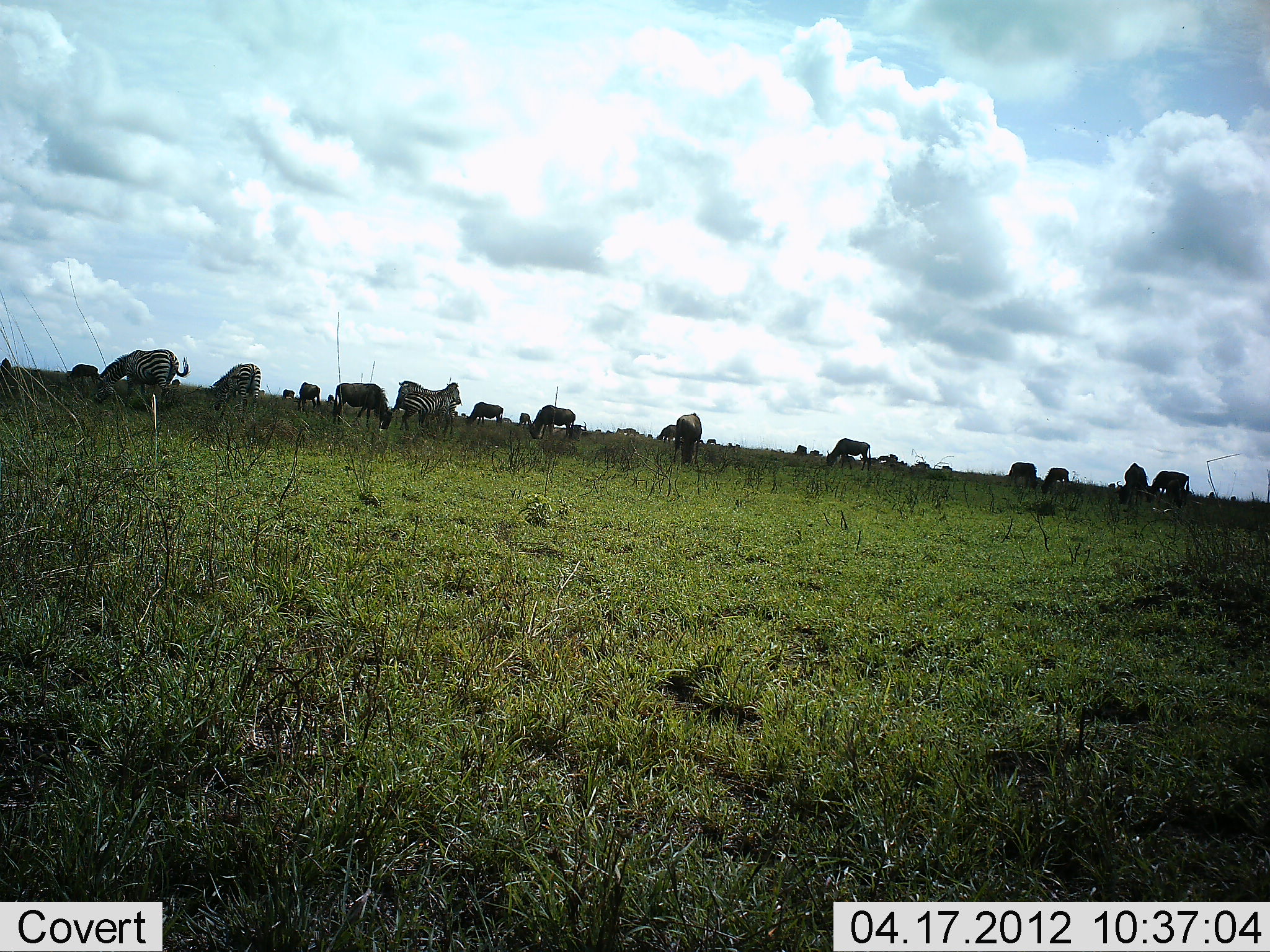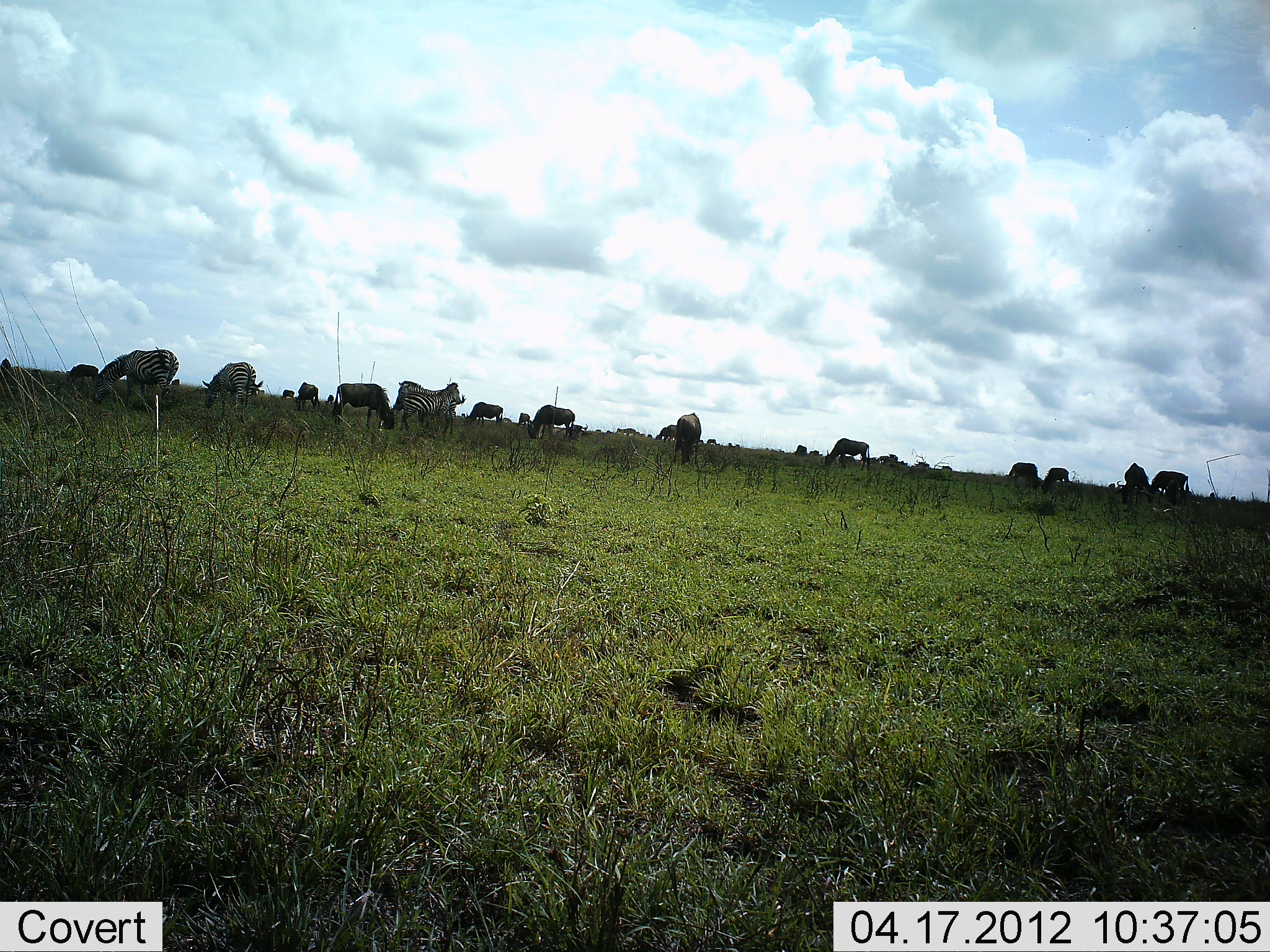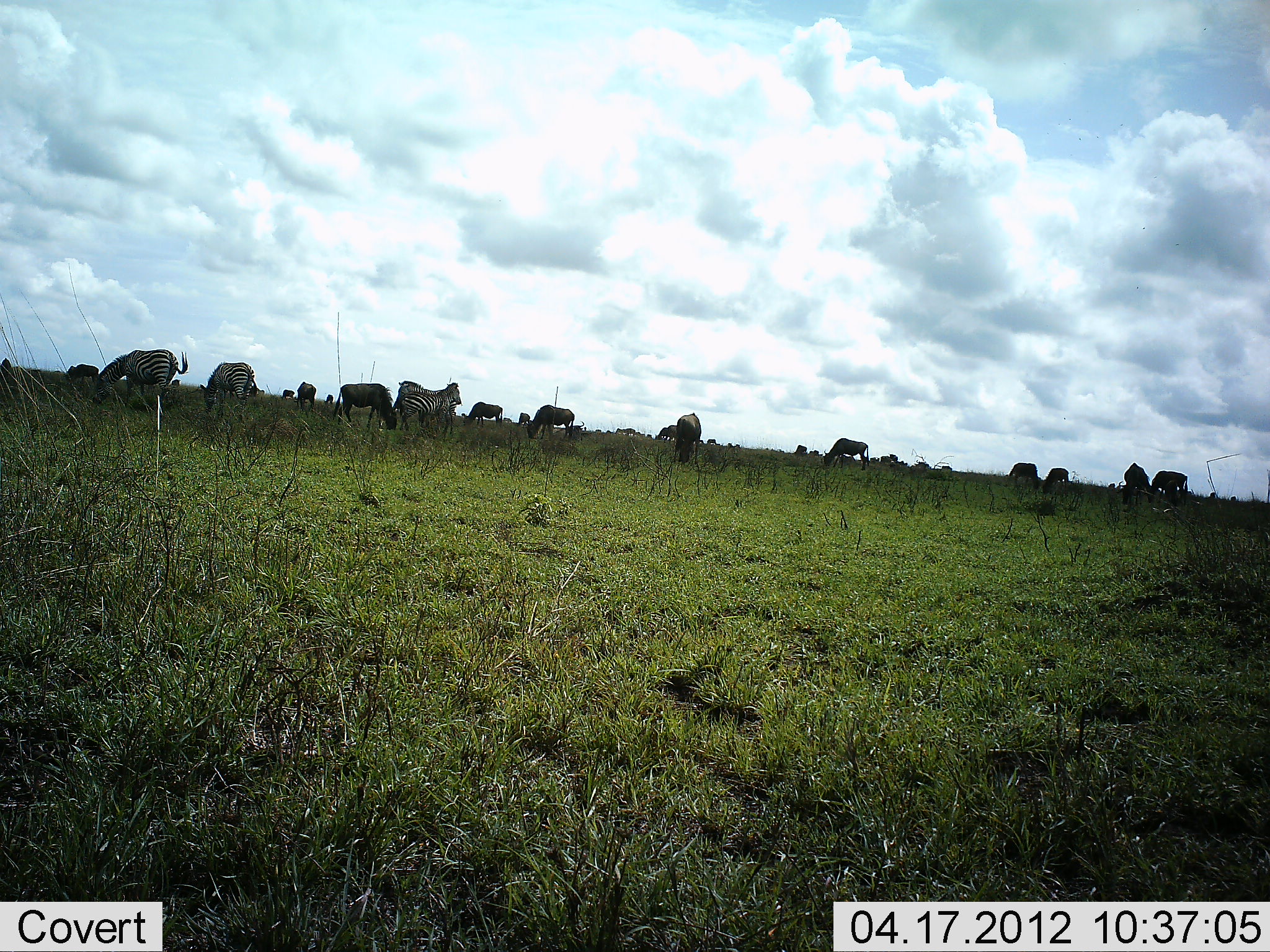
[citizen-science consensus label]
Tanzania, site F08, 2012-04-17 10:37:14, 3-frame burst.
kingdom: Animalia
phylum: Chordata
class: Mammalia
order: Artiodactyla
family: Bovidae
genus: Connochaetes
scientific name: Connochaetes taurinus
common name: blue wildebeest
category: wildebeest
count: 11-50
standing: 56%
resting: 6%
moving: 25%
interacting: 0%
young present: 0%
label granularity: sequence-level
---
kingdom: Animalia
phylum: Chordata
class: Mammalia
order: Perissodactyla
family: Equidae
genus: Equus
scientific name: Equus quagga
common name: plains zebra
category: zebra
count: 11-50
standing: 65%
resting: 5%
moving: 15%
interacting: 5%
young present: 5%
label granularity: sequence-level